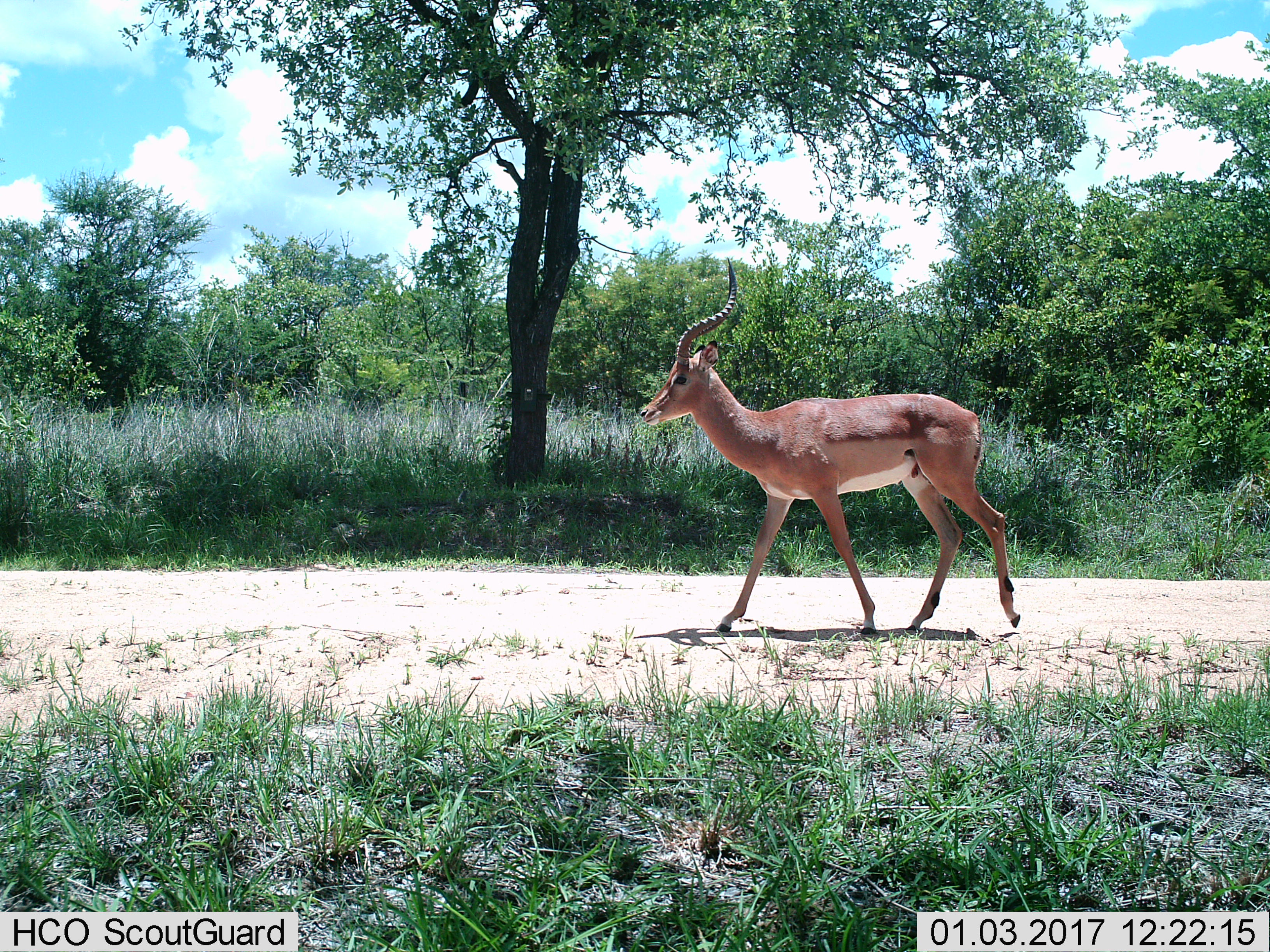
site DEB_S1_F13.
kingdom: Animalia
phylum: Chordata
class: Mammalia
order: Artiodactyla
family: Bovidae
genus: Aepyceros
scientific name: Aepyceros melampus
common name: impala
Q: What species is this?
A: Impala (Aepyceros melampus).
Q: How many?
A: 1.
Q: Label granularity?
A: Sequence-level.